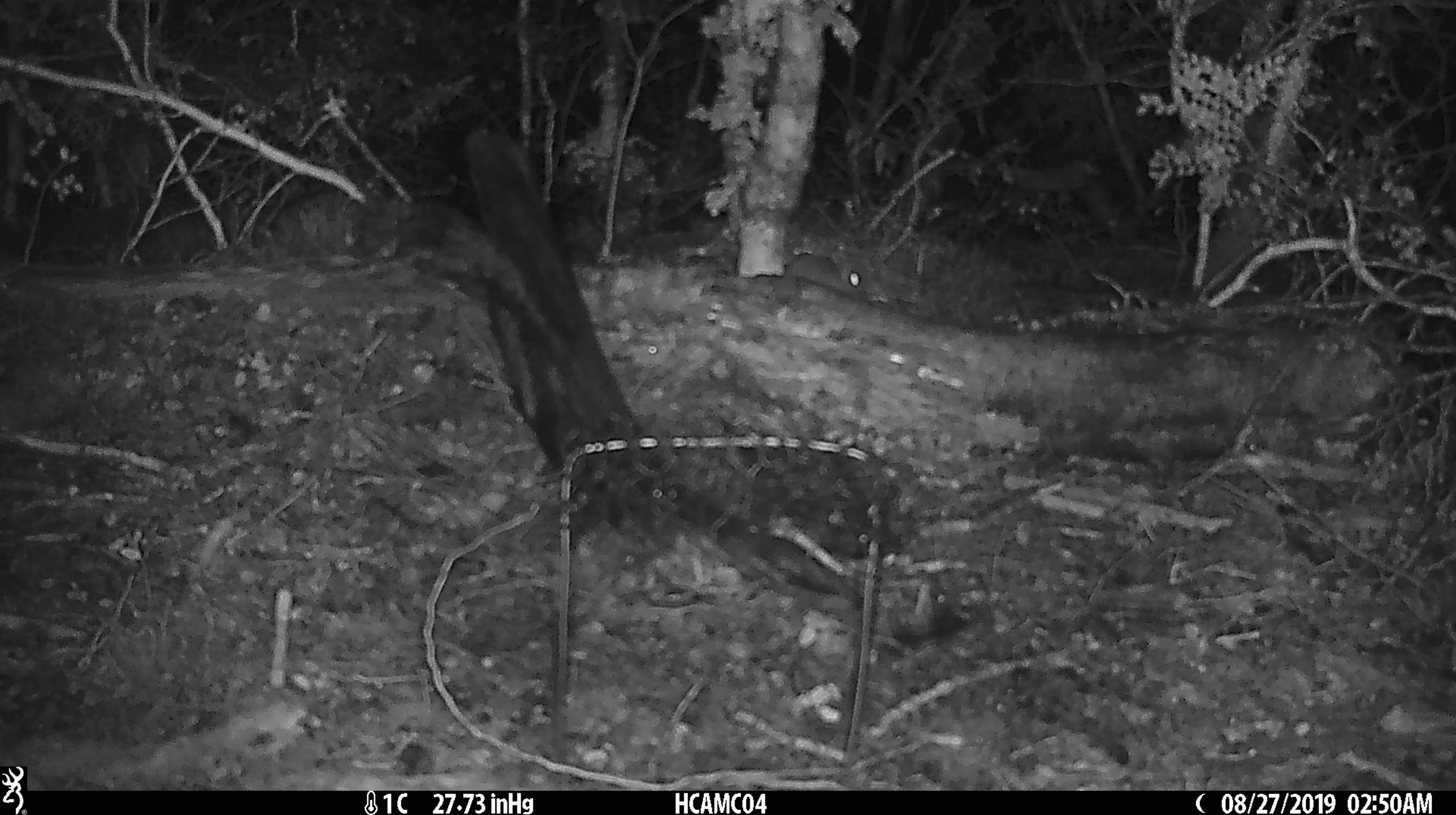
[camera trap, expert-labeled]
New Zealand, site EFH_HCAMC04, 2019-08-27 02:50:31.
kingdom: Animalia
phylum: Chordata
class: Mammalia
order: Rodentia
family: Muridae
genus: Mus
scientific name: Mus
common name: mouse